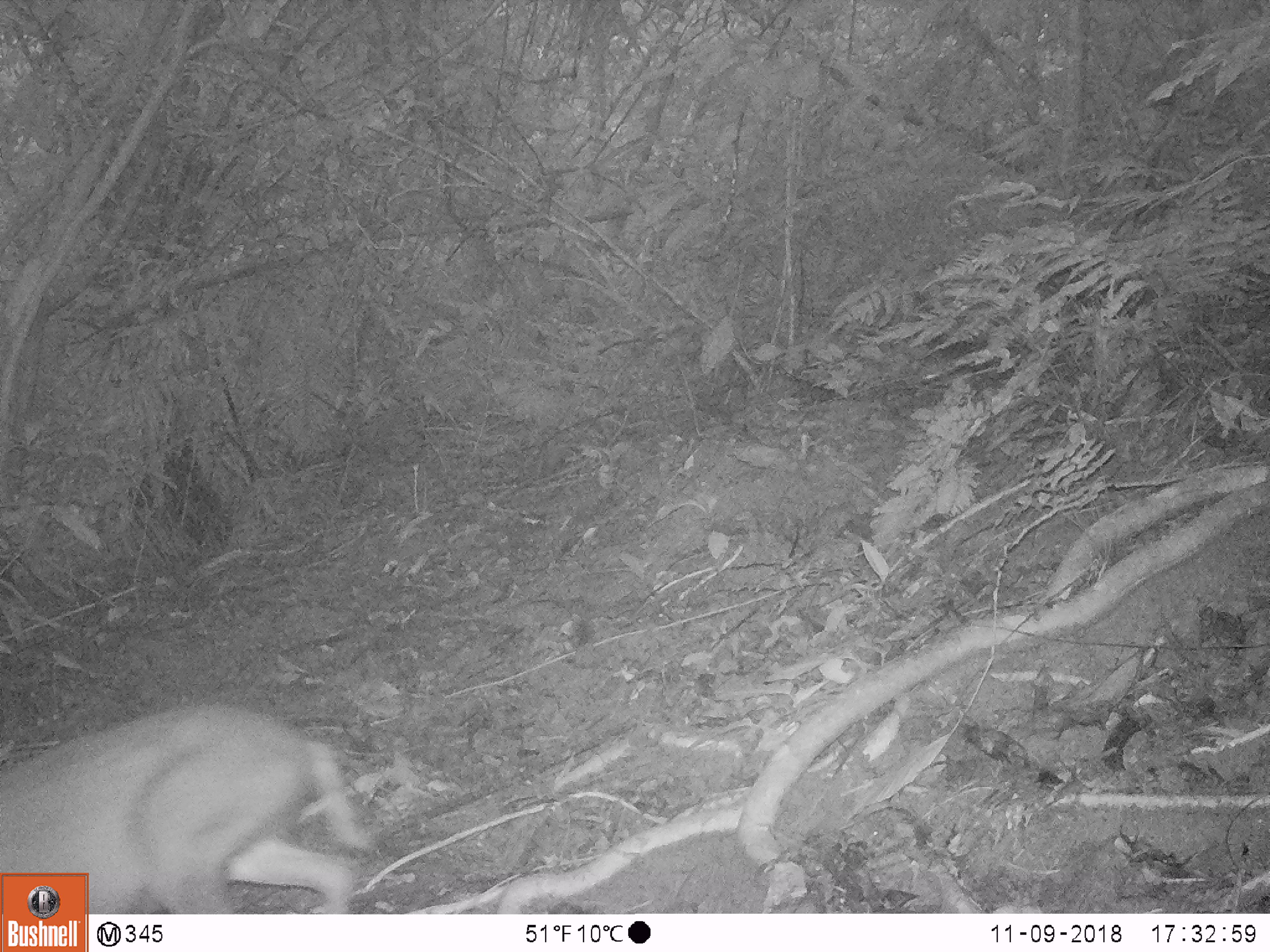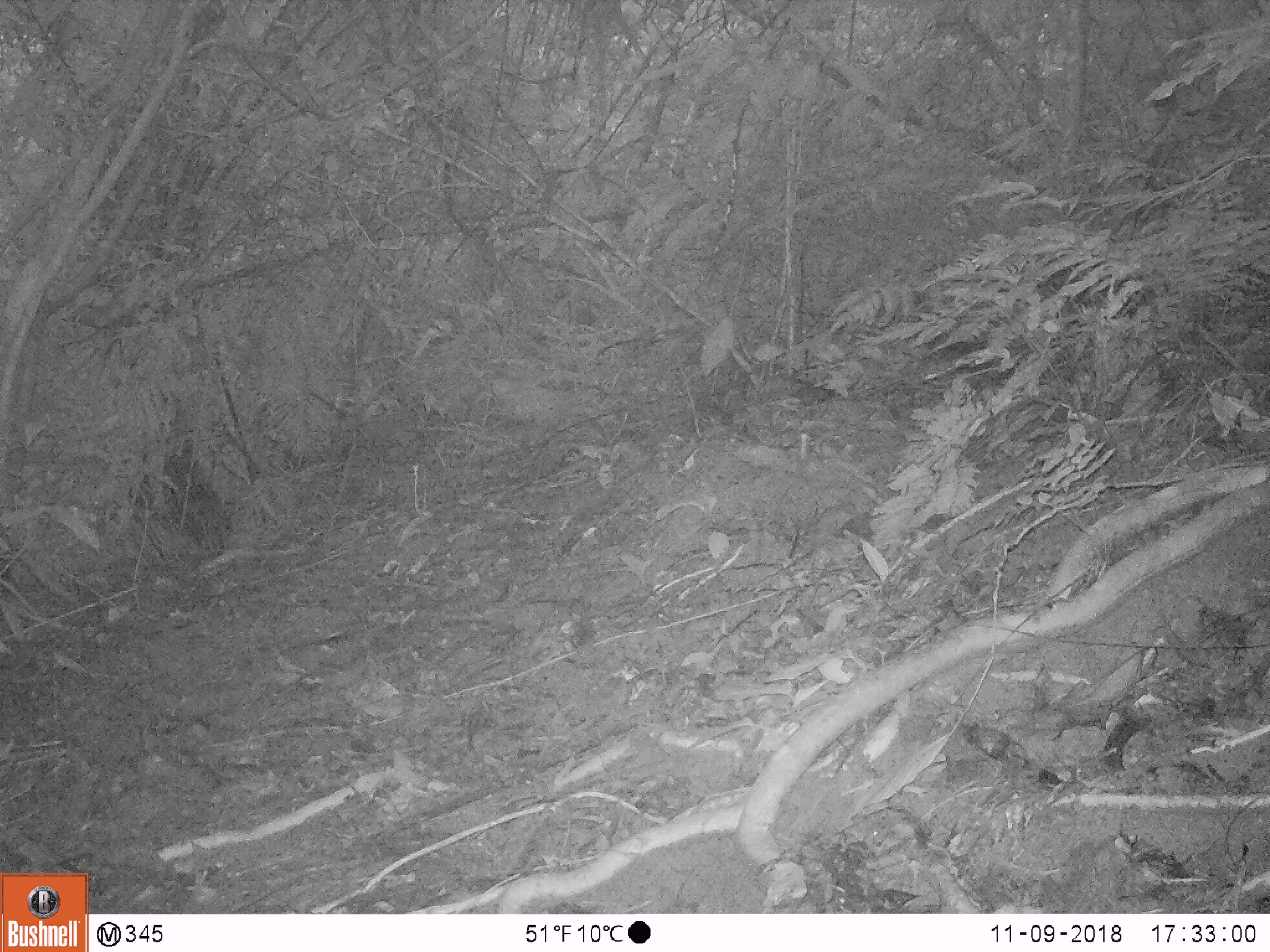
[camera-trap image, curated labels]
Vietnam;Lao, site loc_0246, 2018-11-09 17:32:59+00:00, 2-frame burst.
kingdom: Animalia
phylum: Chordata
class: Mammalia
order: Artiodactyla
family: Cervidae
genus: Muntiacus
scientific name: Muntiacus rooseveltorum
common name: roosevelt's muntjac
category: roosevelts muntjac group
Roosevelts muntjac group (roosevelt's muntjac) (Muntiacus rooseveltorum). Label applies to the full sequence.